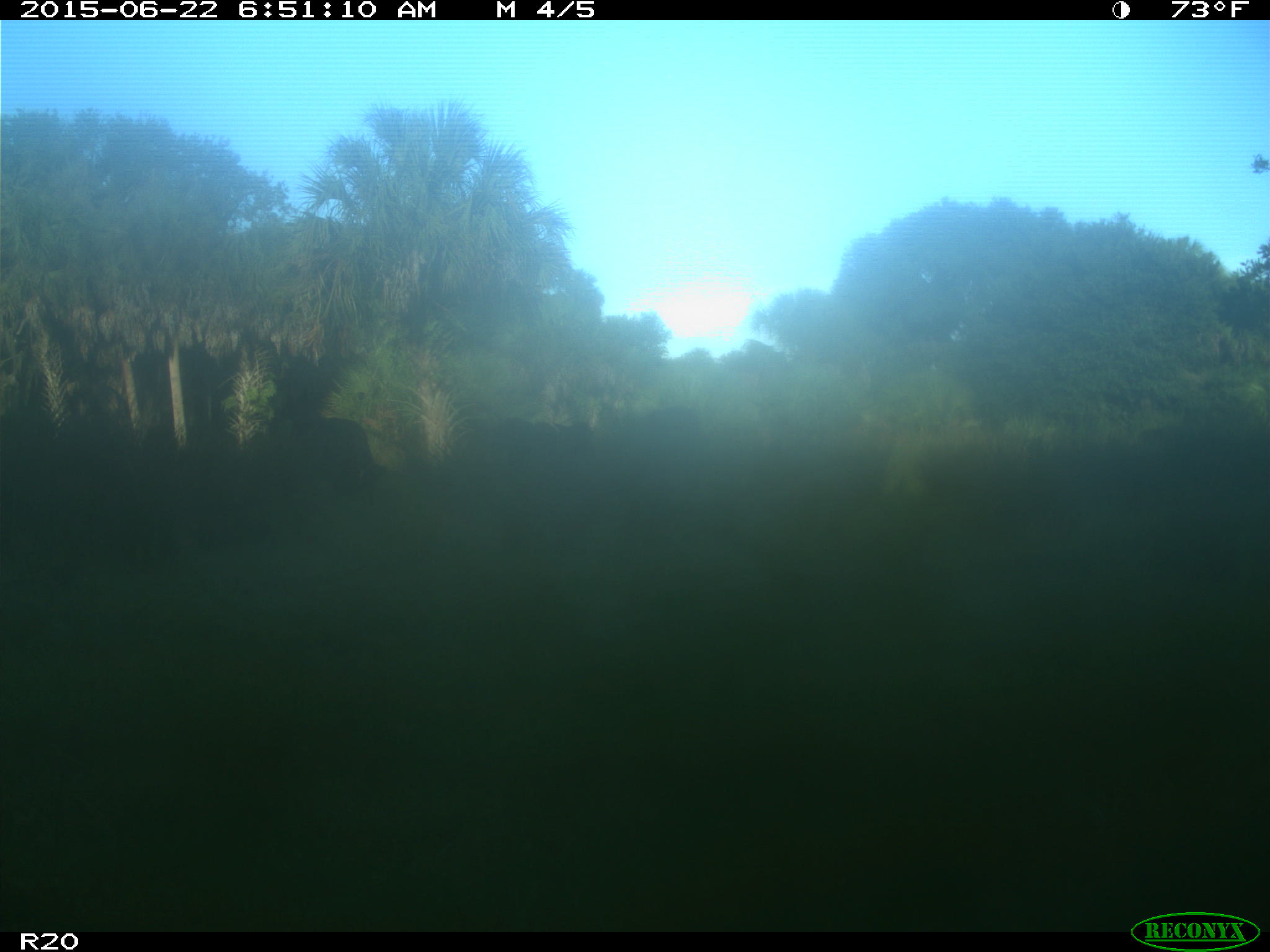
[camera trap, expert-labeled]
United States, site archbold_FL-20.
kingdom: Animalia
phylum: Chordata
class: Mammalia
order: Artiodactyla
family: Bovidae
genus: Bos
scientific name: Bos taurus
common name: domestic cow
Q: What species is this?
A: Bos taurus (domestic cow).